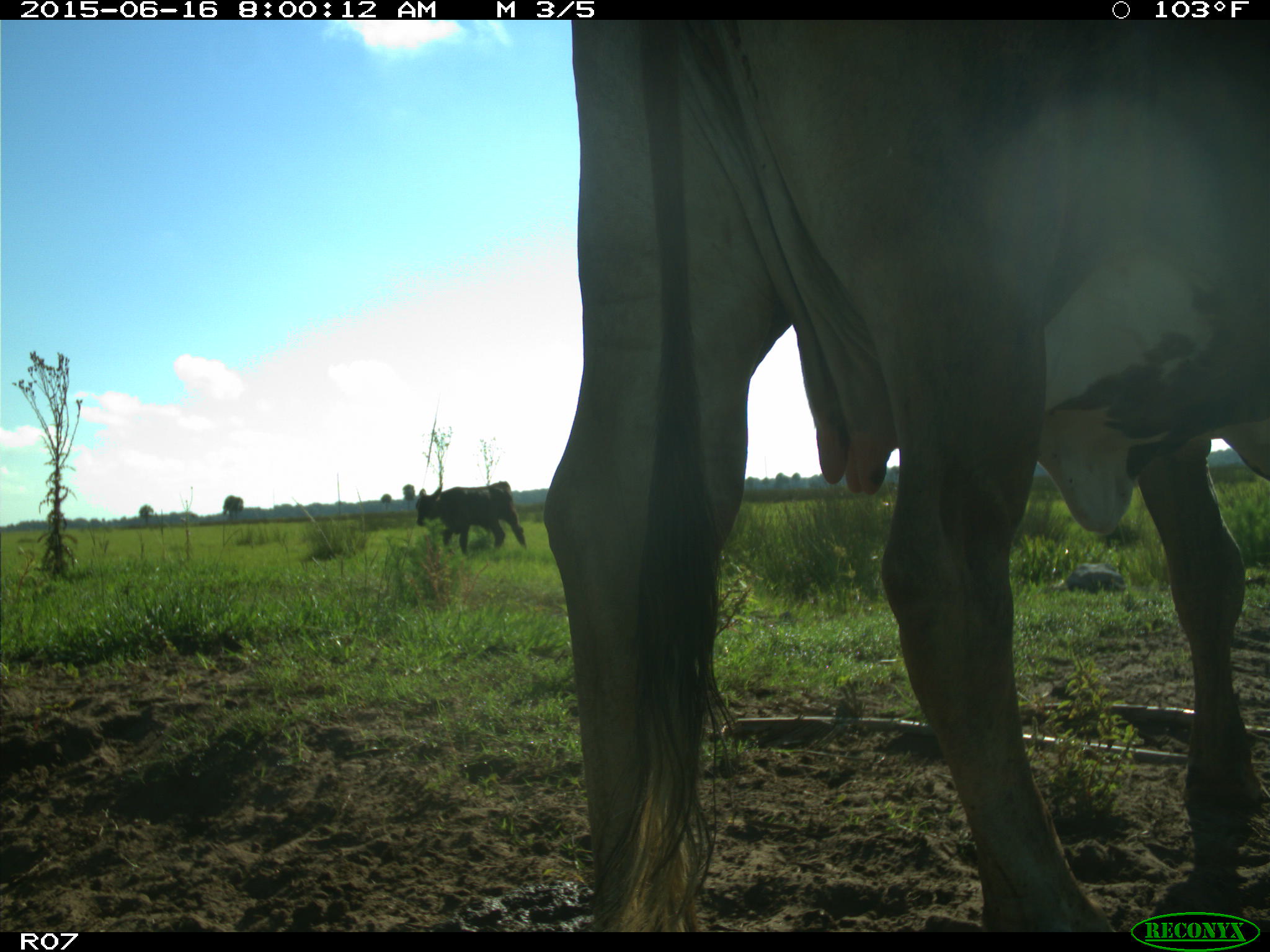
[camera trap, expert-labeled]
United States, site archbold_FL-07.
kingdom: Animalia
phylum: Chordata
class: Mammalia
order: Artiodactyla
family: Bovidae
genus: Bos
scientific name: Bos taurus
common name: domestic cow